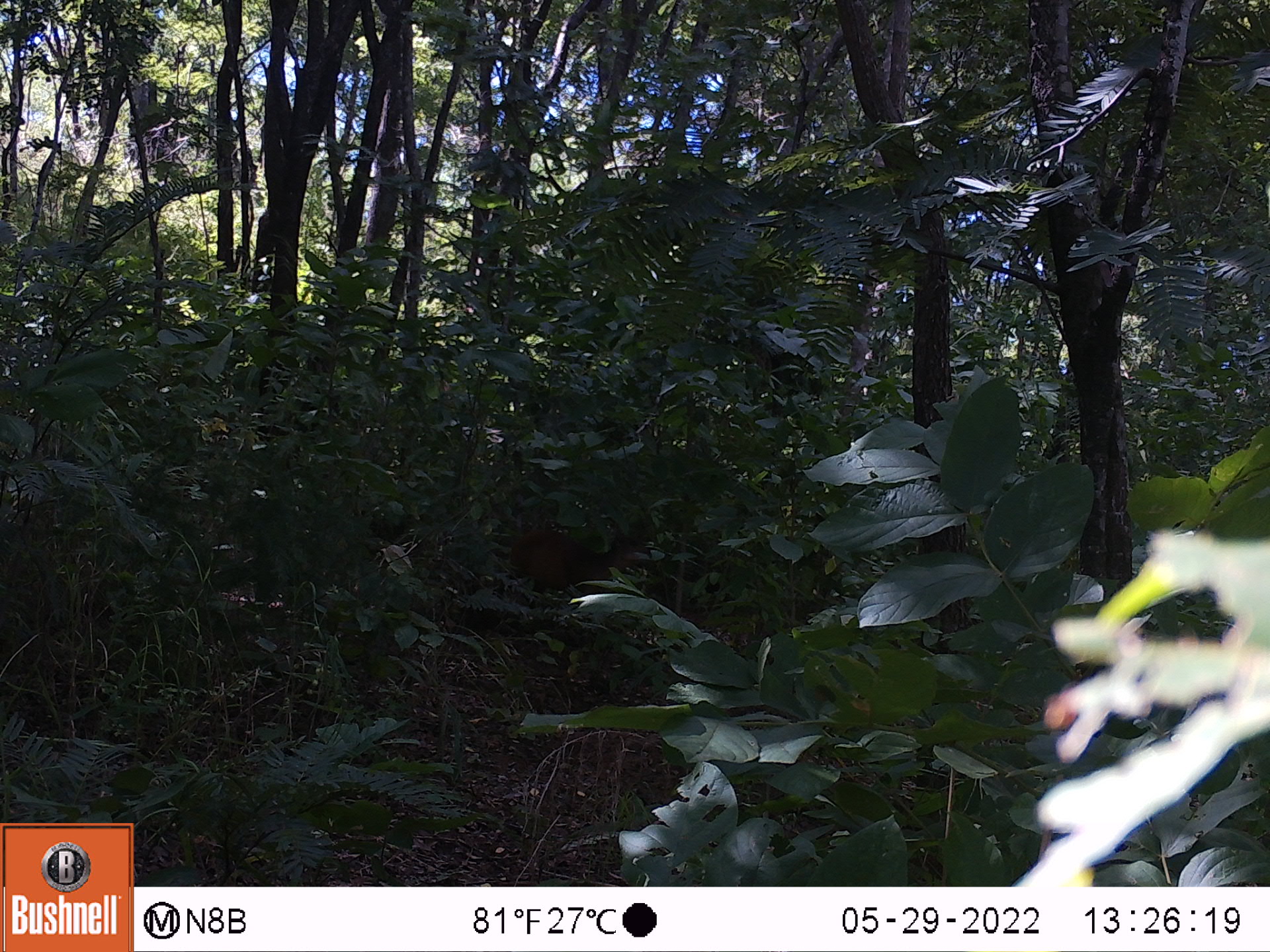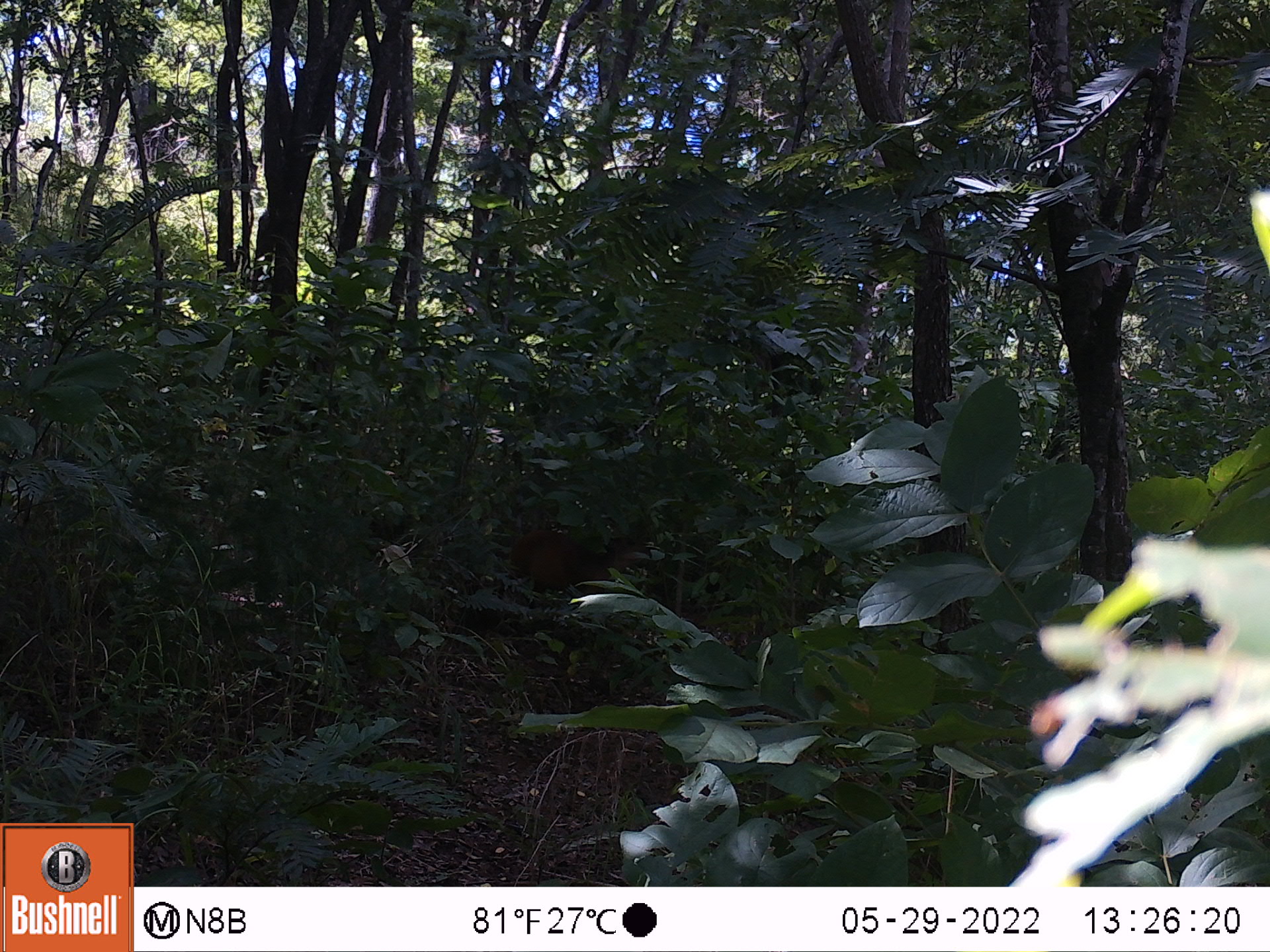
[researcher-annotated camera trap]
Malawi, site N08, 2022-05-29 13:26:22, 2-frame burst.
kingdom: Animalia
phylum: Chordata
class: Mammalia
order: Artiodactyla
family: Bovidae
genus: Cephalophorus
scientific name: Cephalophorus natalensis natalensis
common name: red duiker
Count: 1.